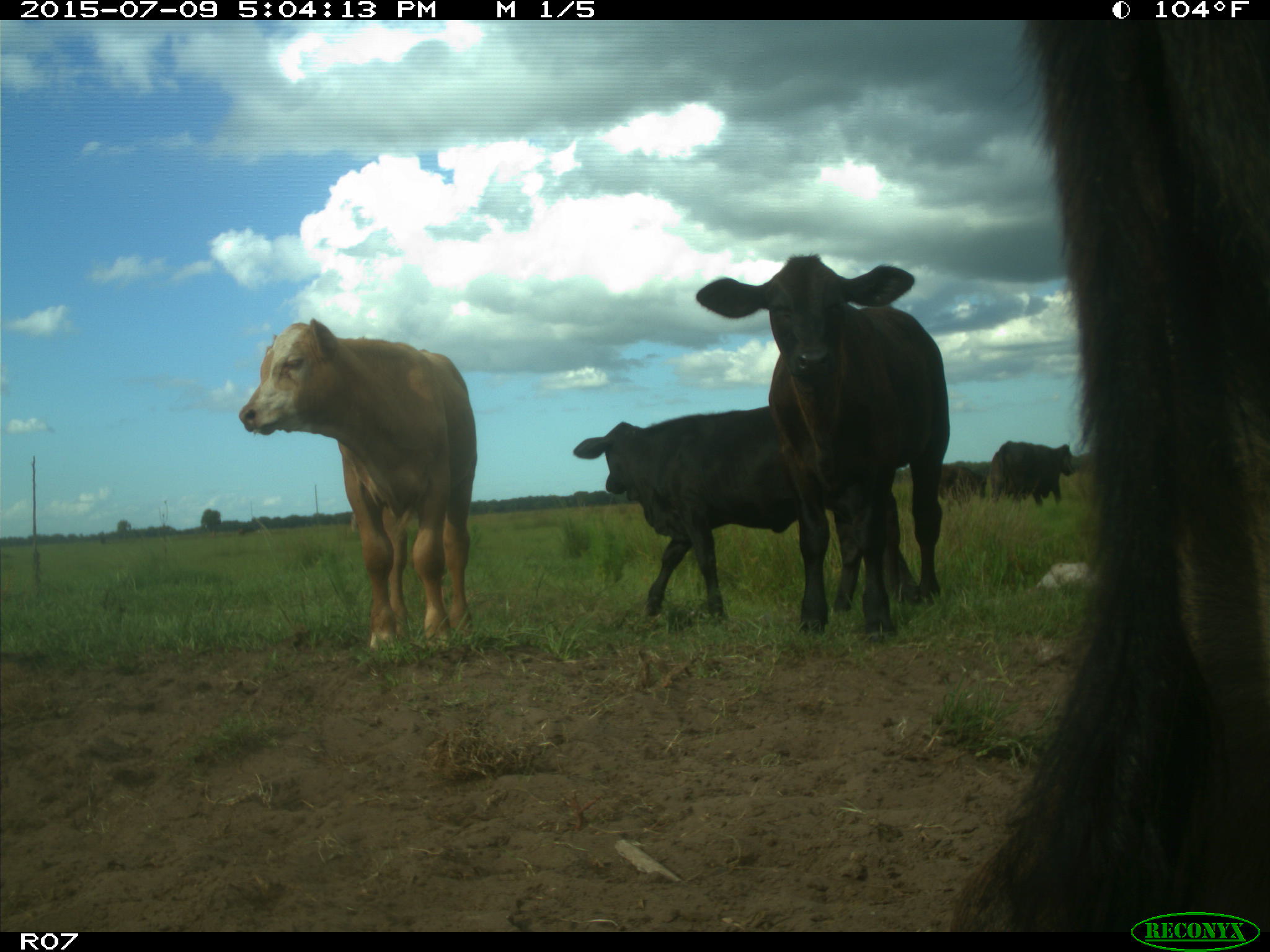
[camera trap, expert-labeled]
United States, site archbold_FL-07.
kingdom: Animalia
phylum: Chordata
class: Mammalia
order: Artiodactyla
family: Bovidae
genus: Bos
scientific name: Bos taurus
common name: domestic cow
Bos taurus (domestic cow).